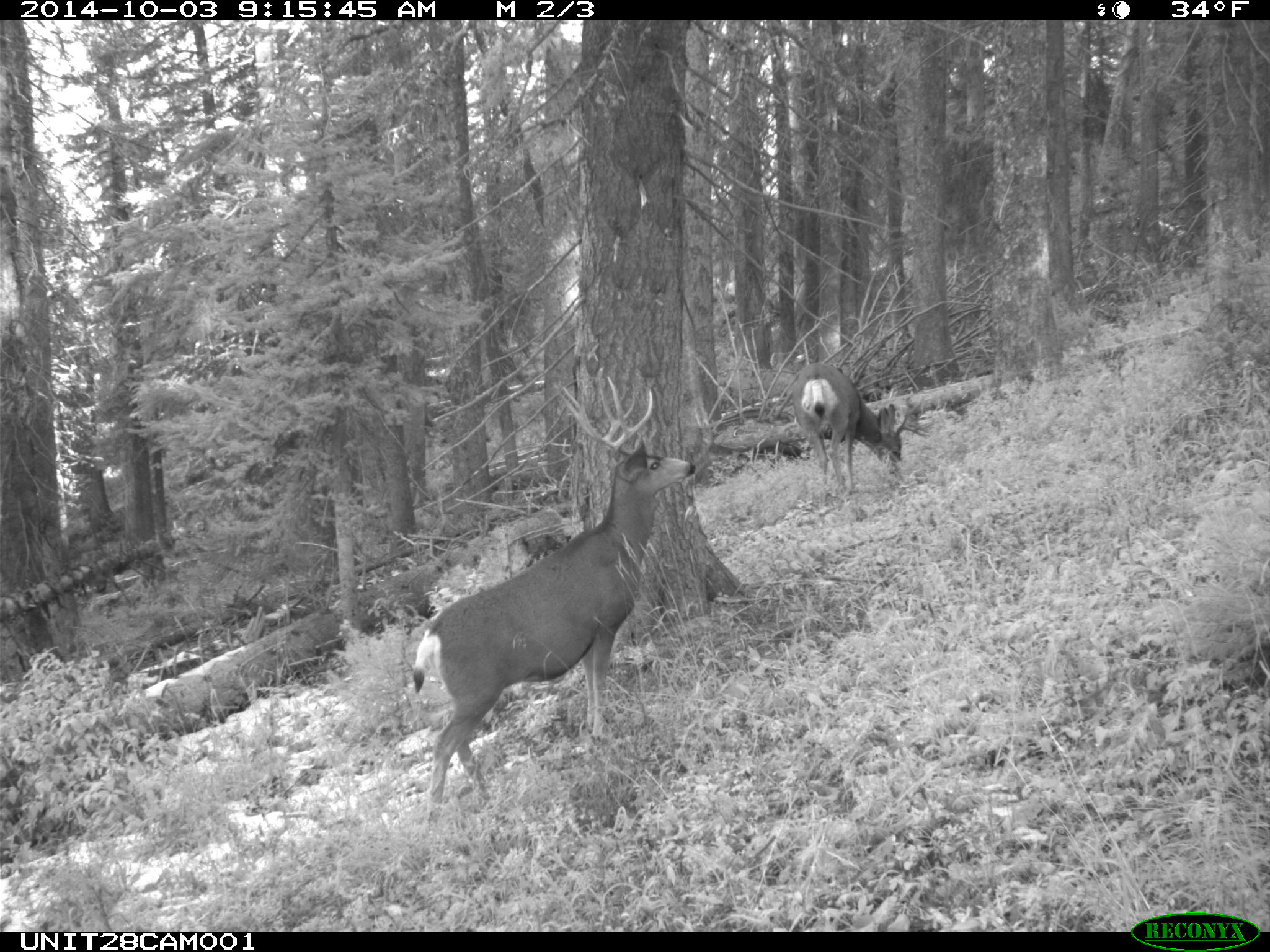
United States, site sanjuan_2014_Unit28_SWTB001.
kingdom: Animalia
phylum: Chordata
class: Mammalia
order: Artiodactyla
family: Cervidae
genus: Odocoileus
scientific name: Odocoileus hemionus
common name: mule deer